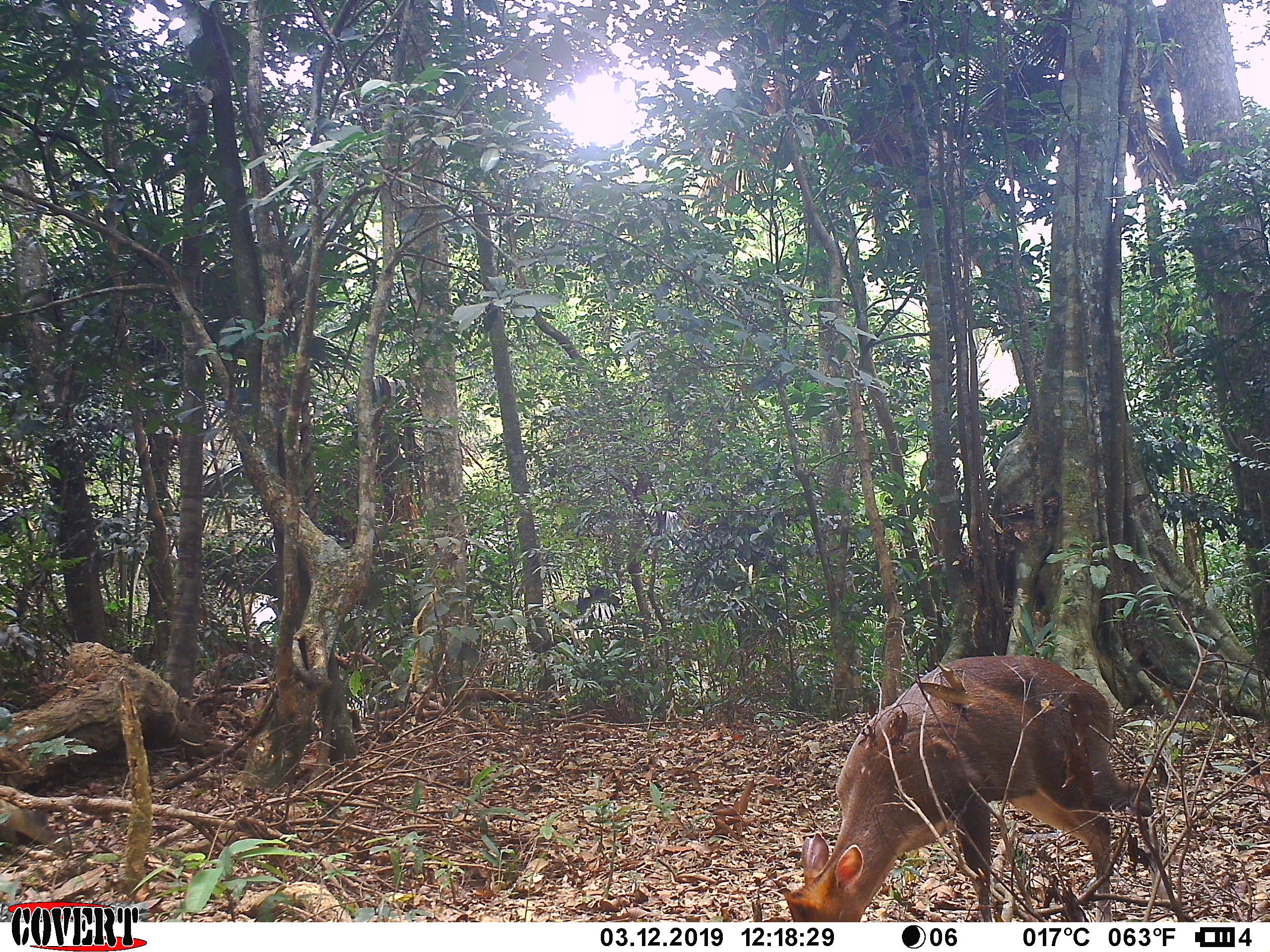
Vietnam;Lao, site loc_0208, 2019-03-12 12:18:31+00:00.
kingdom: Animalia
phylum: Chordata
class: Mammalia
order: Artiodactyla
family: Cervidae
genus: Muntiacus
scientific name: Muntiacus rooseveltorum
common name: roosevelt's muntjac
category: roosevelts muntjac group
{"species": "roosevelts muntjac group (roosevelt's muntjac) (Muntiacus rooseveltorum)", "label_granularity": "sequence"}